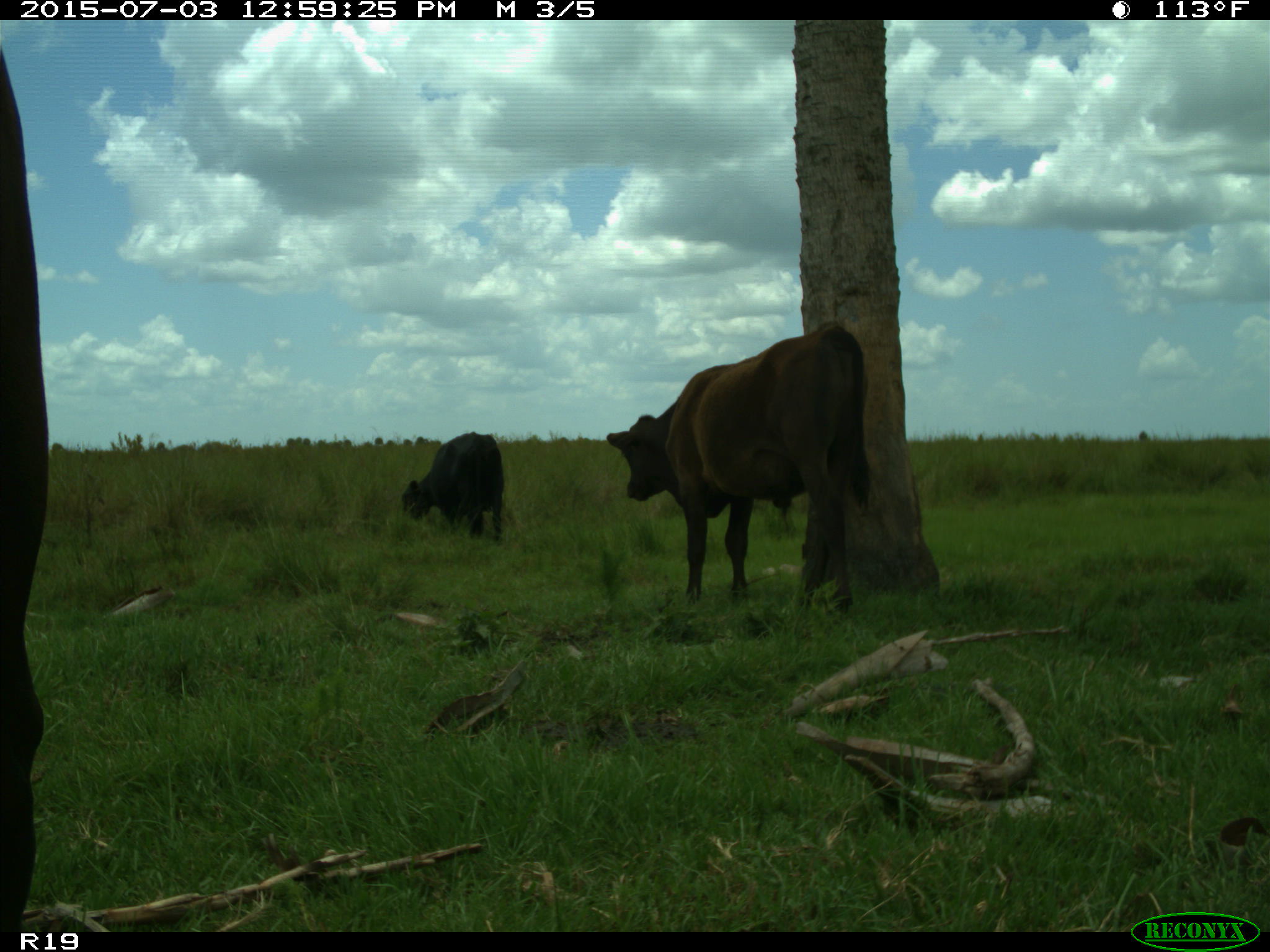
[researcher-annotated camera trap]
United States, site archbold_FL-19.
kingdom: Animalia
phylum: Chordata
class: Mammalia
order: Artiodactyla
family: Bovidae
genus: Bos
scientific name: Bos taurus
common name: domestic cow